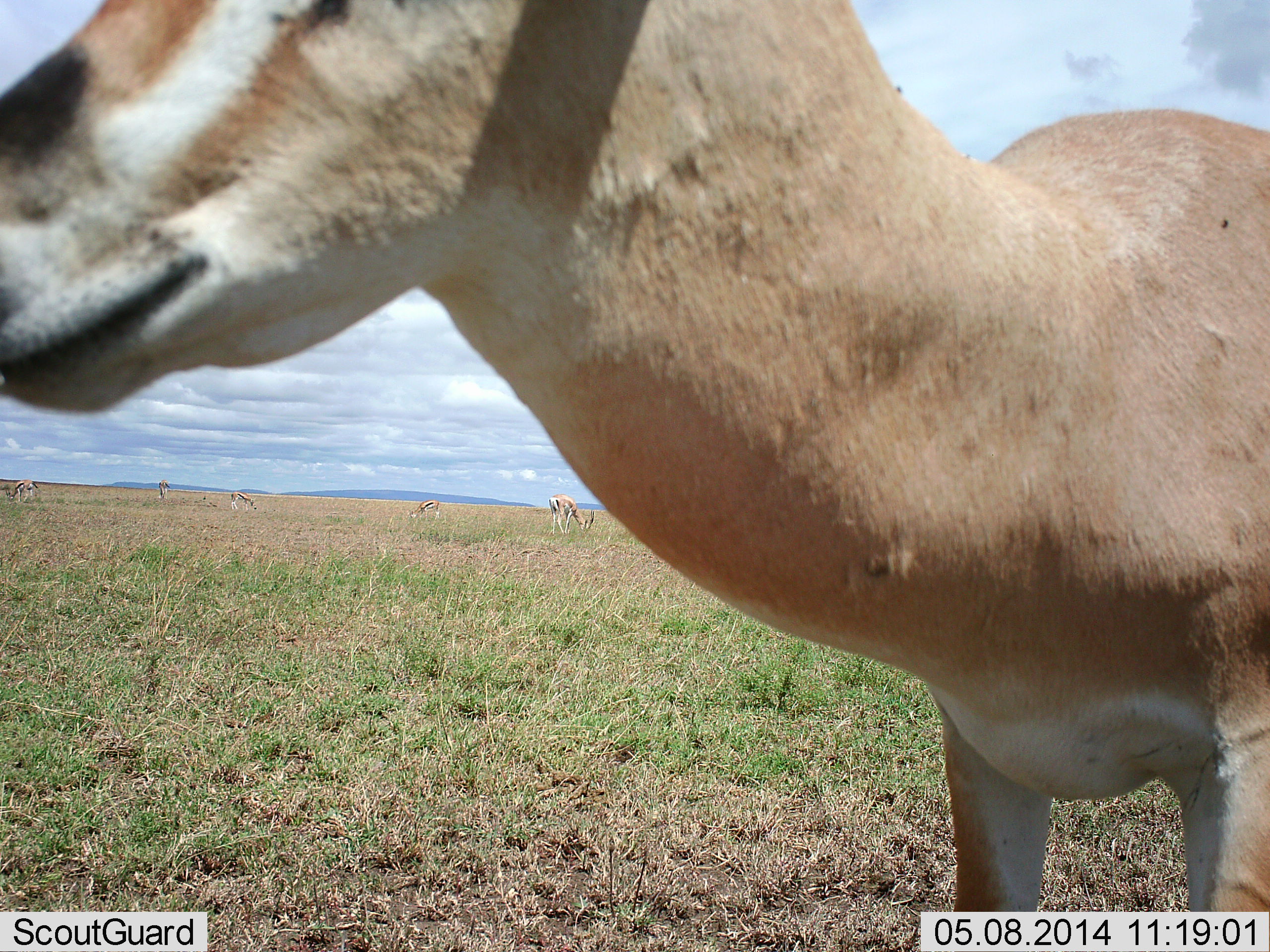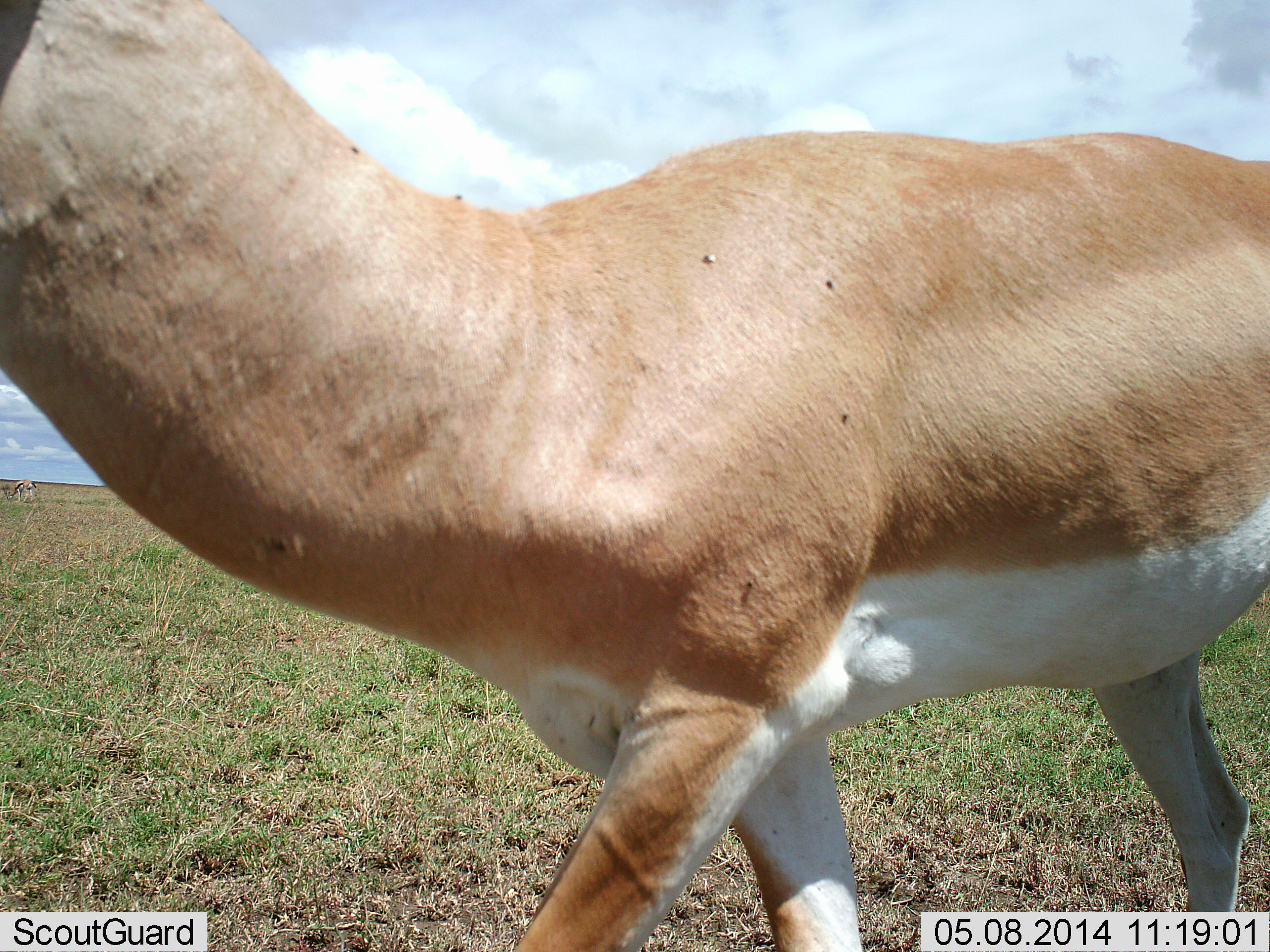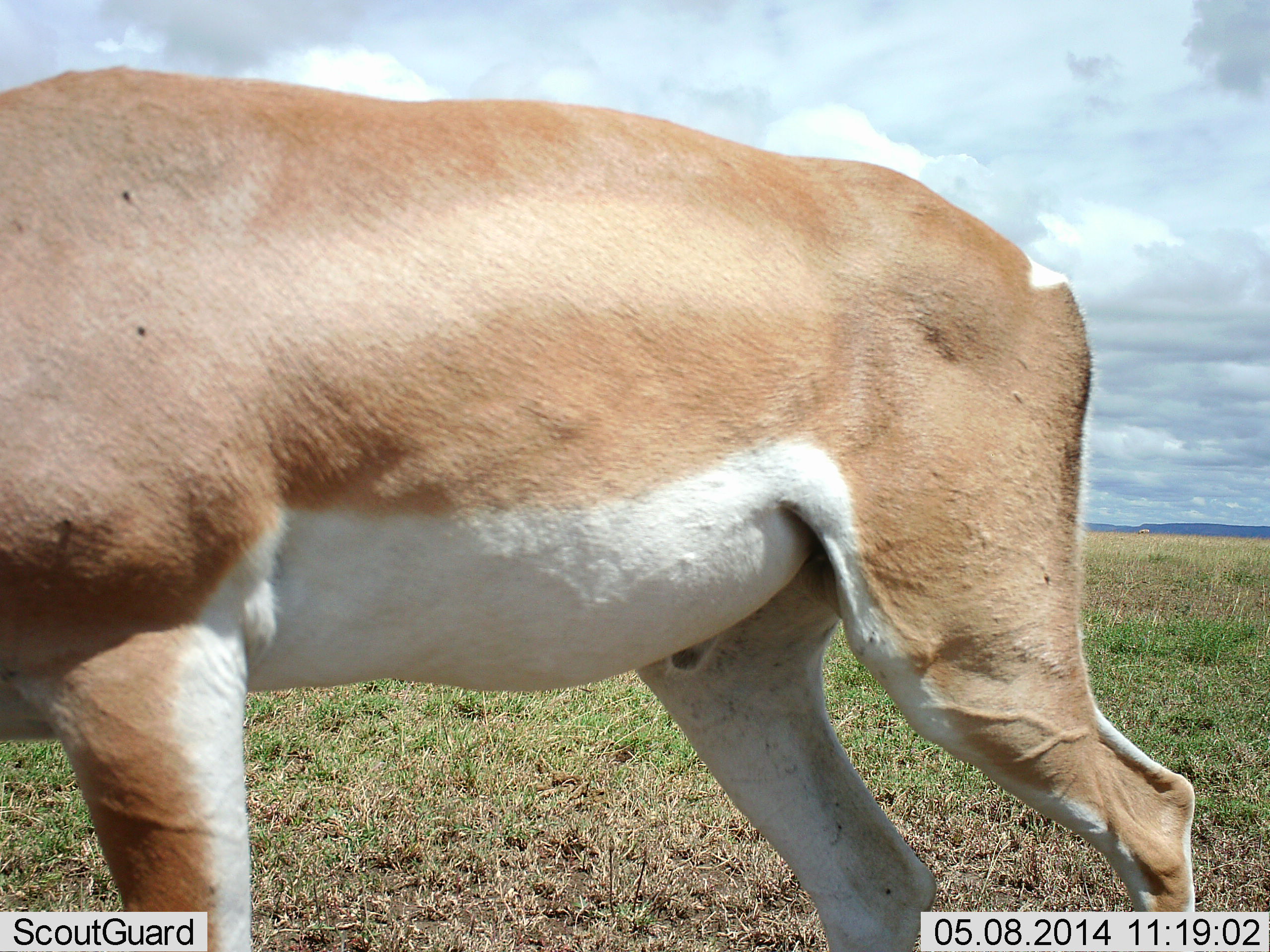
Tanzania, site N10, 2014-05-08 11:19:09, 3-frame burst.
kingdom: Animalia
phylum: Chordata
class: Mammalia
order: Artiodactyla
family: Bovidae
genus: Nanger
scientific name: Nanger granti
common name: grant's gazelle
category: gazellegrants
Gazellegrants (grant's gazelle) (Nanger granti), count 1. Behavior (volunteer vote fractions): standing 21%, resting 0%, moving 79%, interacting 7%. Young present (vote fraction): 0%. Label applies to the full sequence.